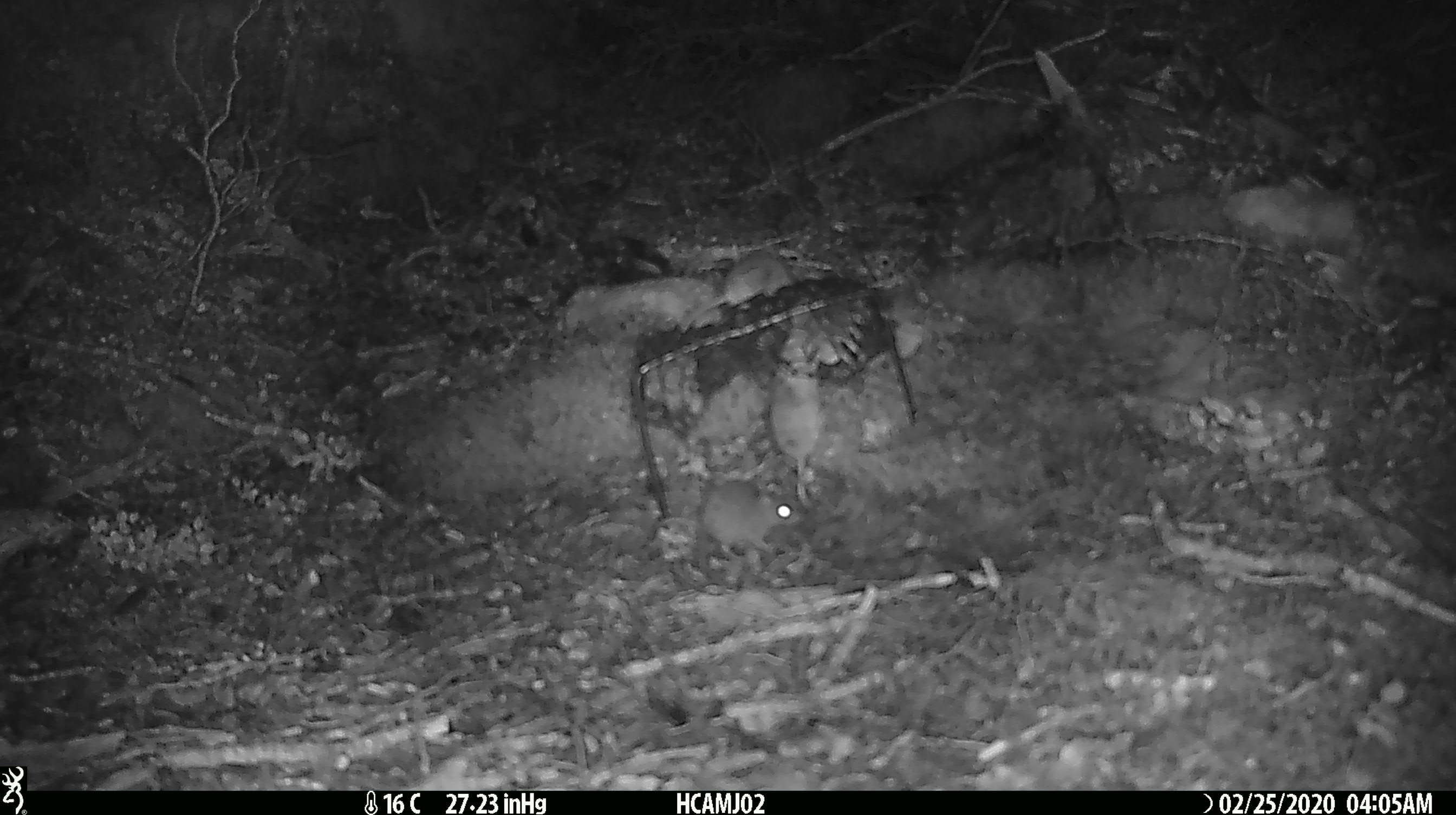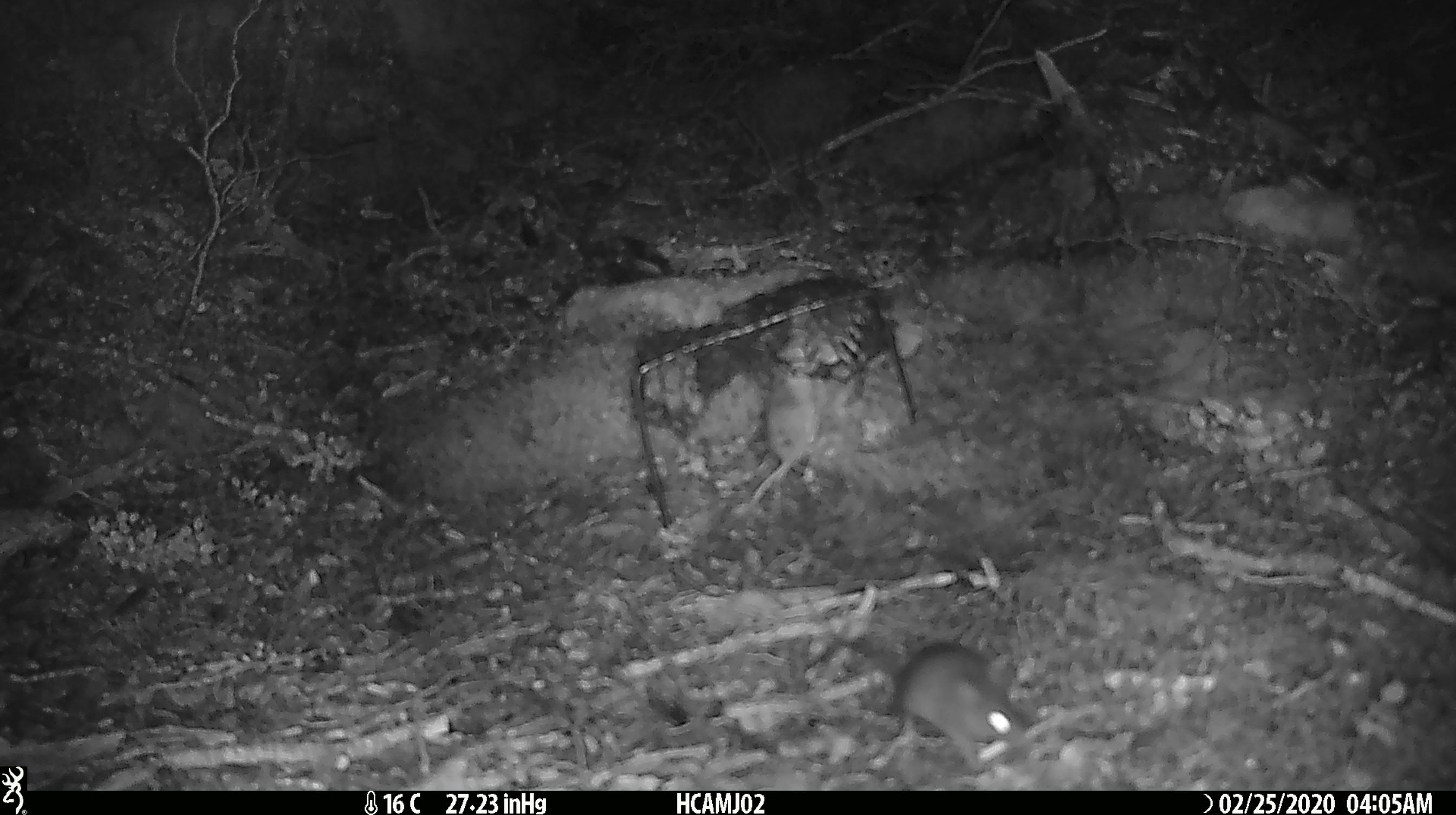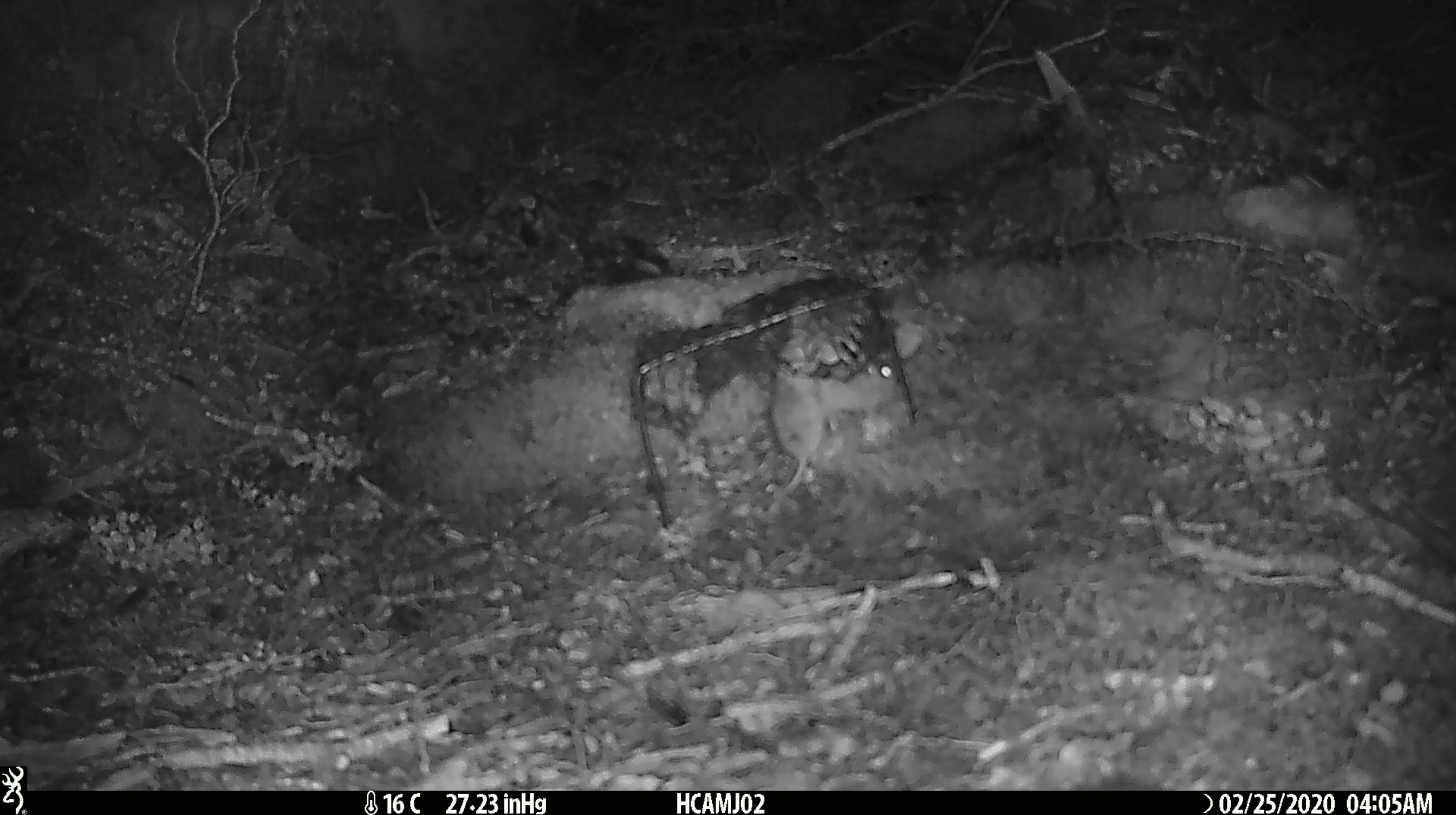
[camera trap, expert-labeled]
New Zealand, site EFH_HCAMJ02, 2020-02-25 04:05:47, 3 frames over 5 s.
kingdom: Animalia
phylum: Chordata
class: Mammalia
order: Rodentia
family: Muridae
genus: Mus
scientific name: Mus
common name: mouse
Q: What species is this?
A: Mouse (Mus).